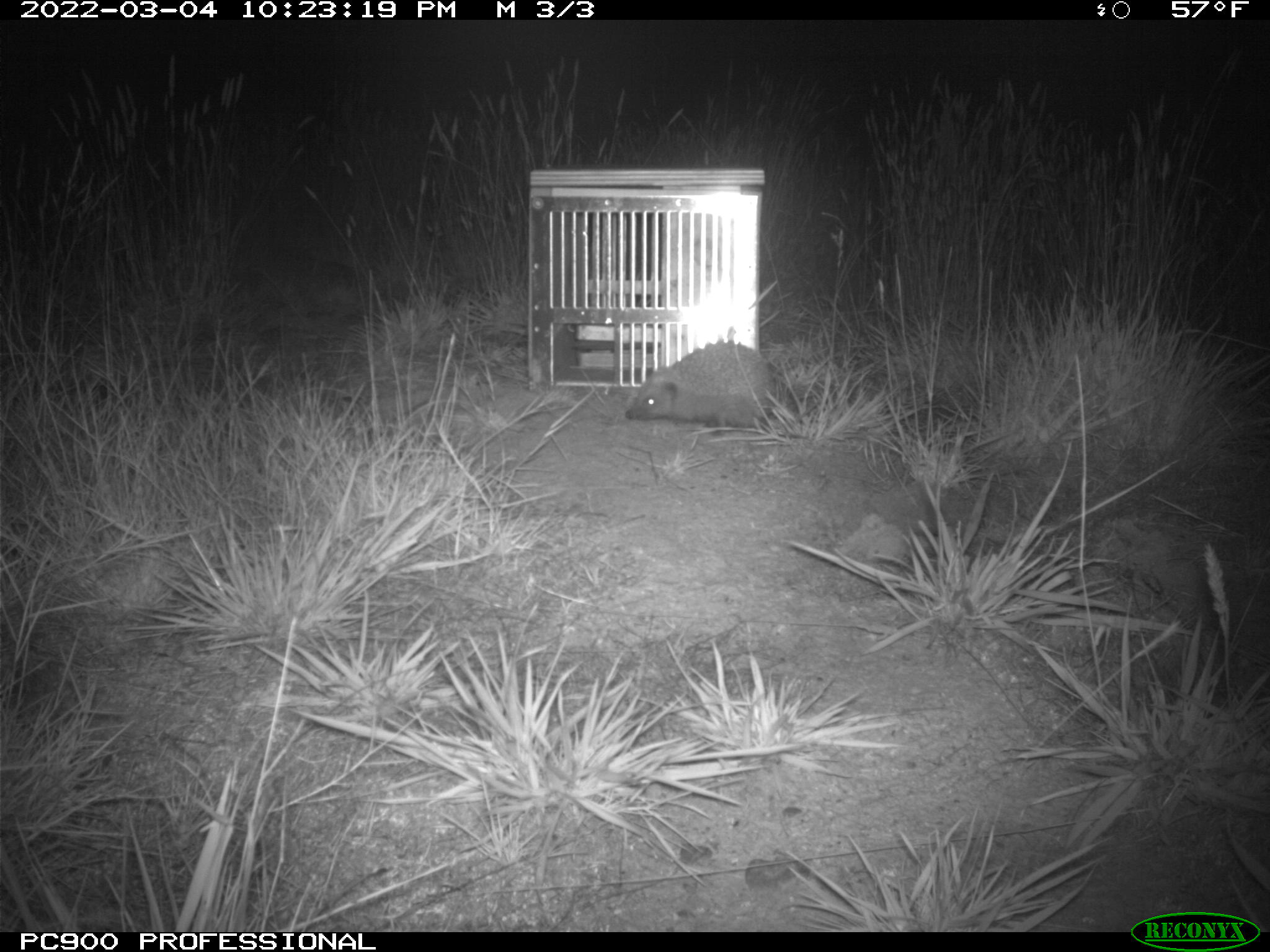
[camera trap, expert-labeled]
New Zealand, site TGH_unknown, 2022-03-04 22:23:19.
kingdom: Animalia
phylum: Chordata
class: Mammalia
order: Eulipotyphla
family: Erinaceidae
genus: Erinaceus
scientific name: Erinaceus europaeus europaeus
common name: european hedgehog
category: hedgehog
Hedgehog (european hedgehog) (Erinaceus europaeus europaeus).